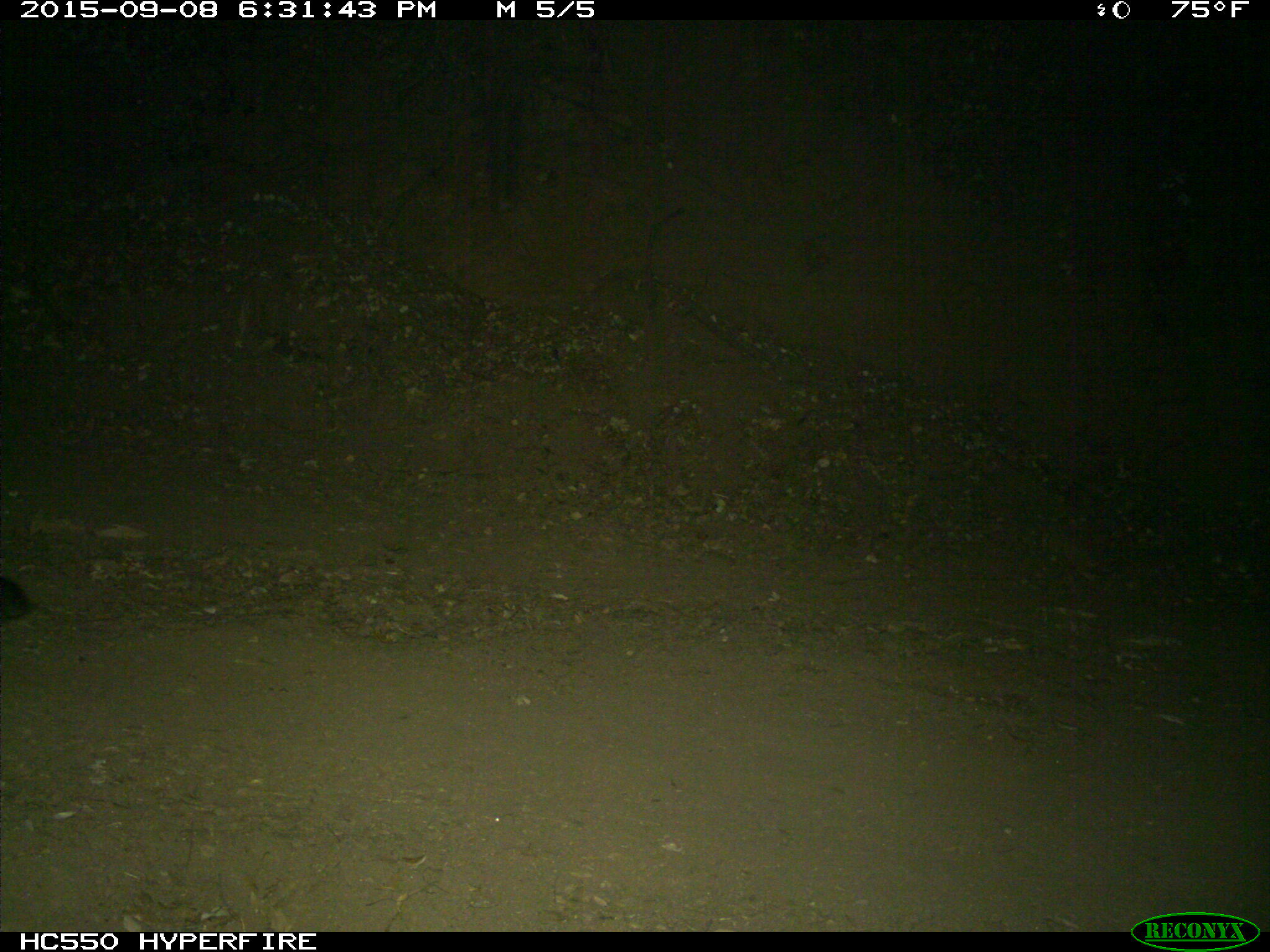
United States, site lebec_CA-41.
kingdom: Animalia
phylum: Chordata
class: Mammalia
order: Carnivora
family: Felidae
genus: Puma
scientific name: Puma concolor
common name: mountain lion